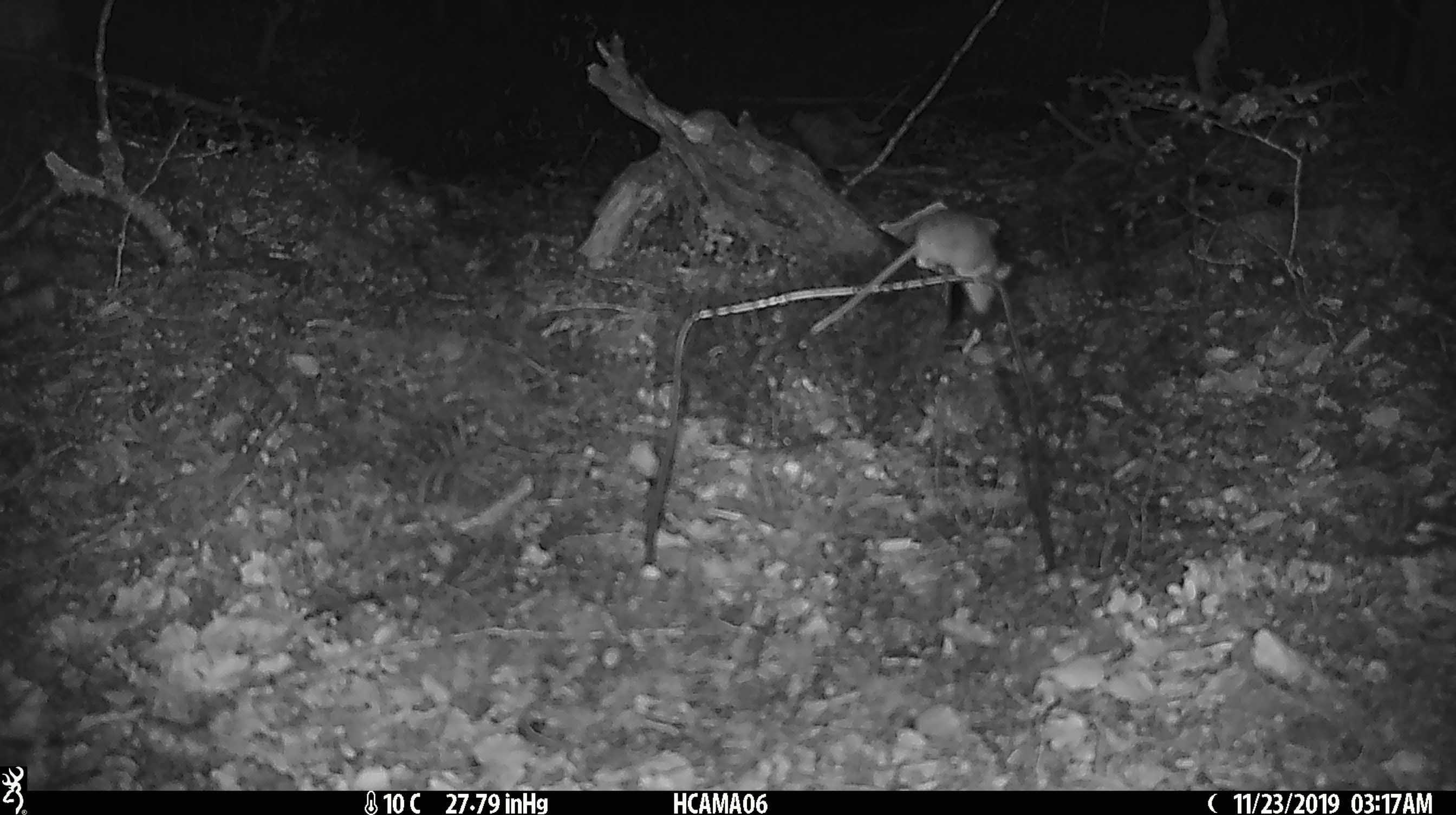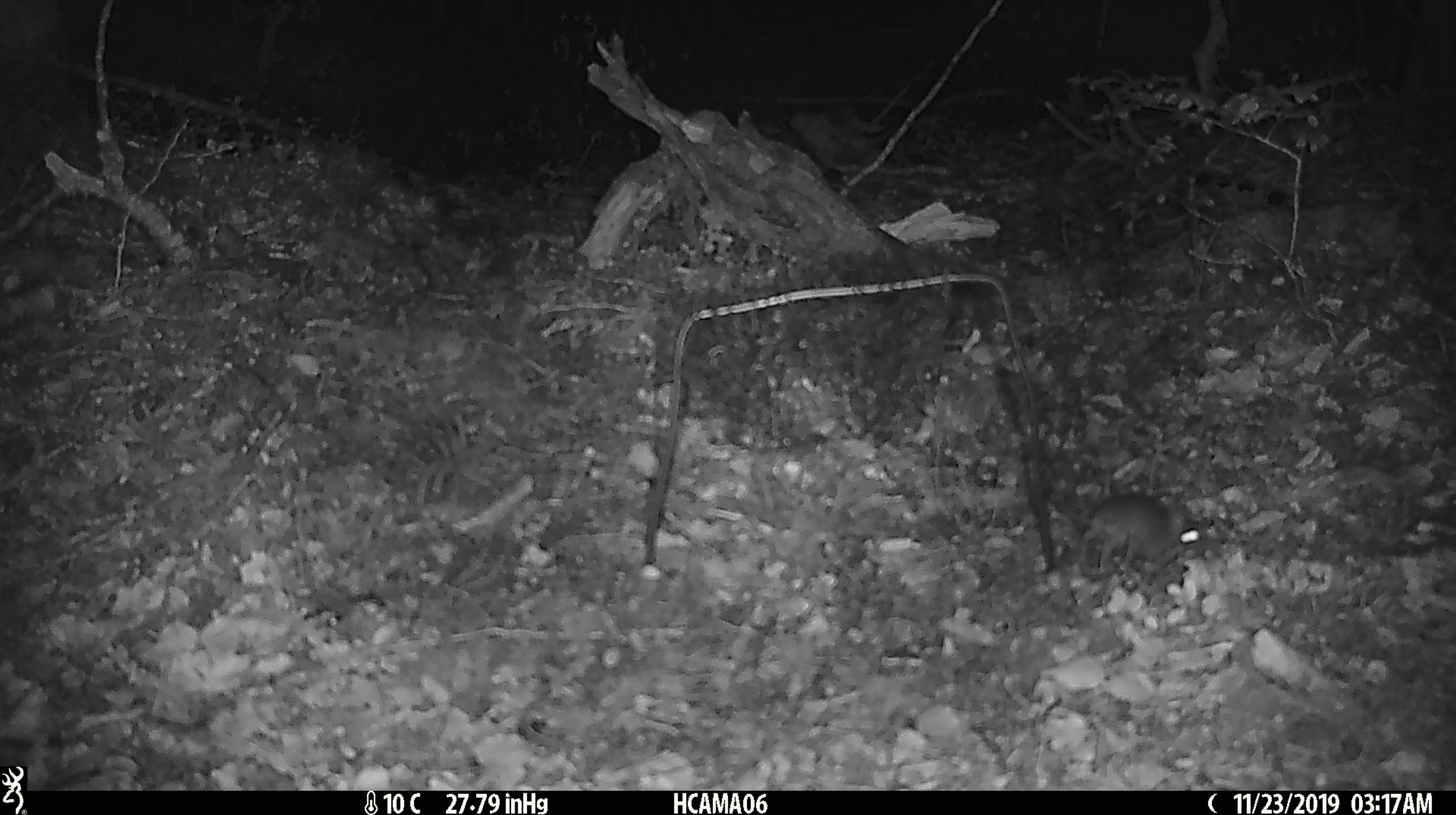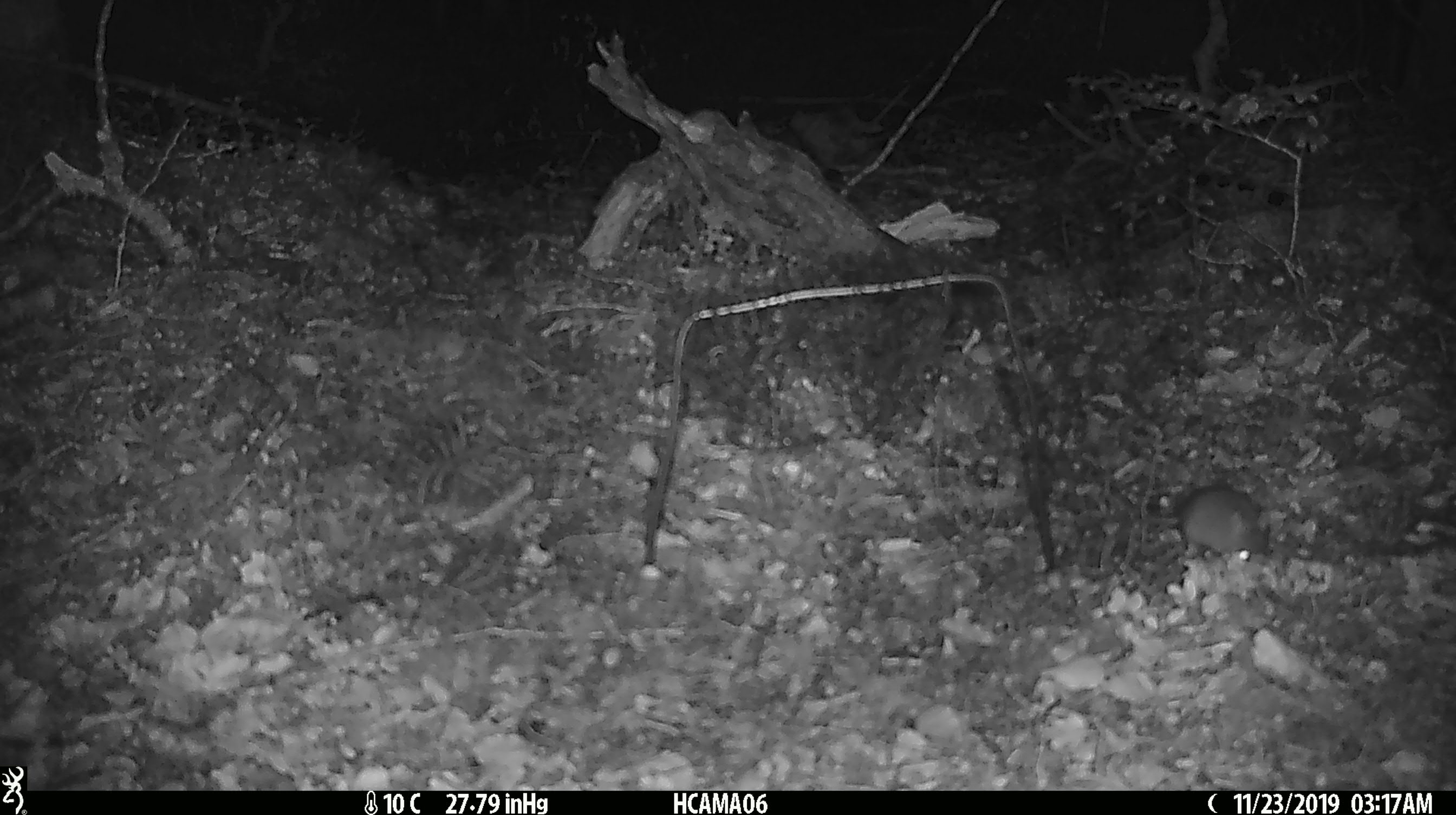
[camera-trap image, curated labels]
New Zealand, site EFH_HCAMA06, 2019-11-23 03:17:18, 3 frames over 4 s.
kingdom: Animalia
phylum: Chordata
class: Mammalia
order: Rodentia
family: Muridae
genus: Mus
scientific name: Mus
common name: mouse